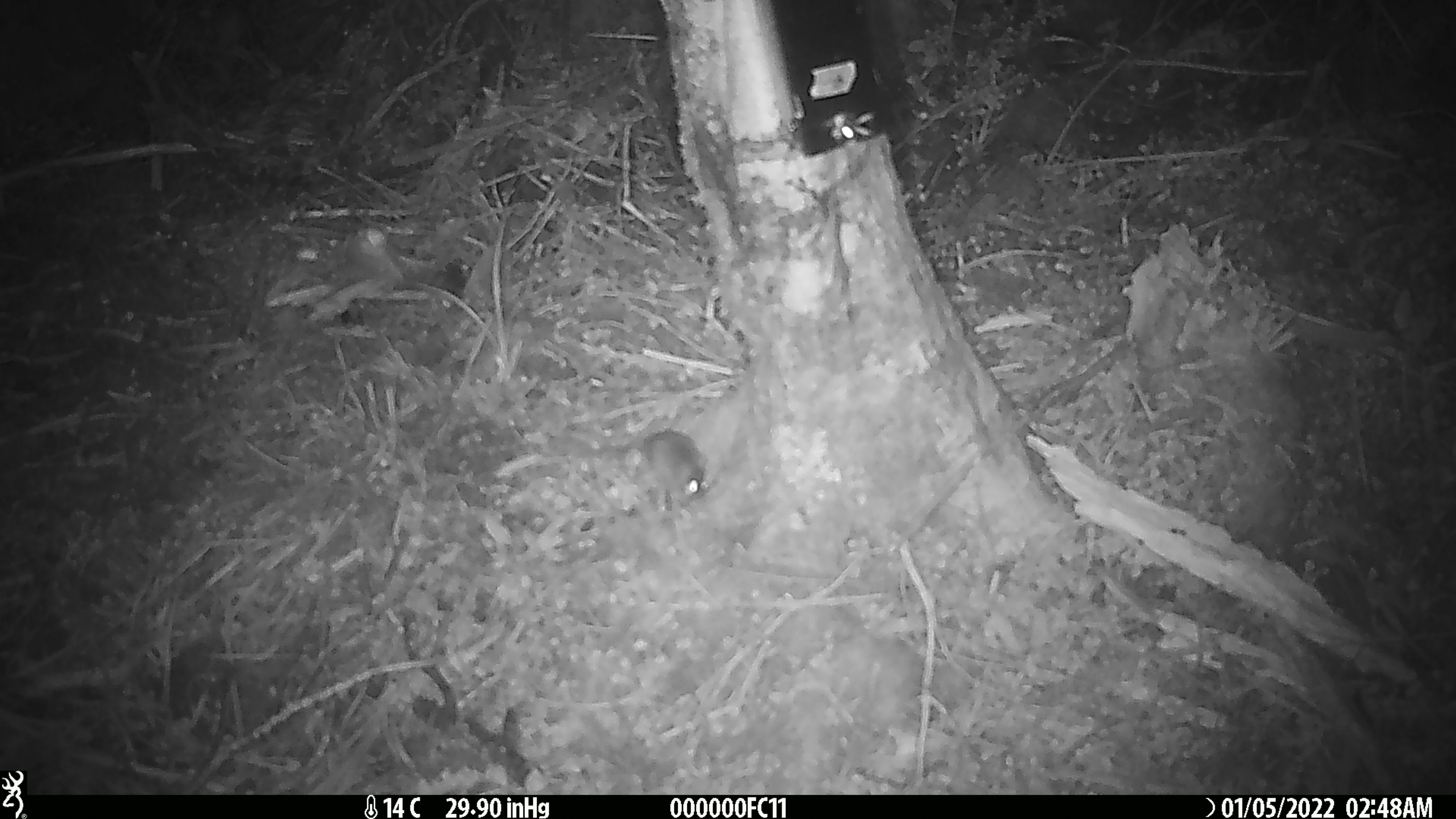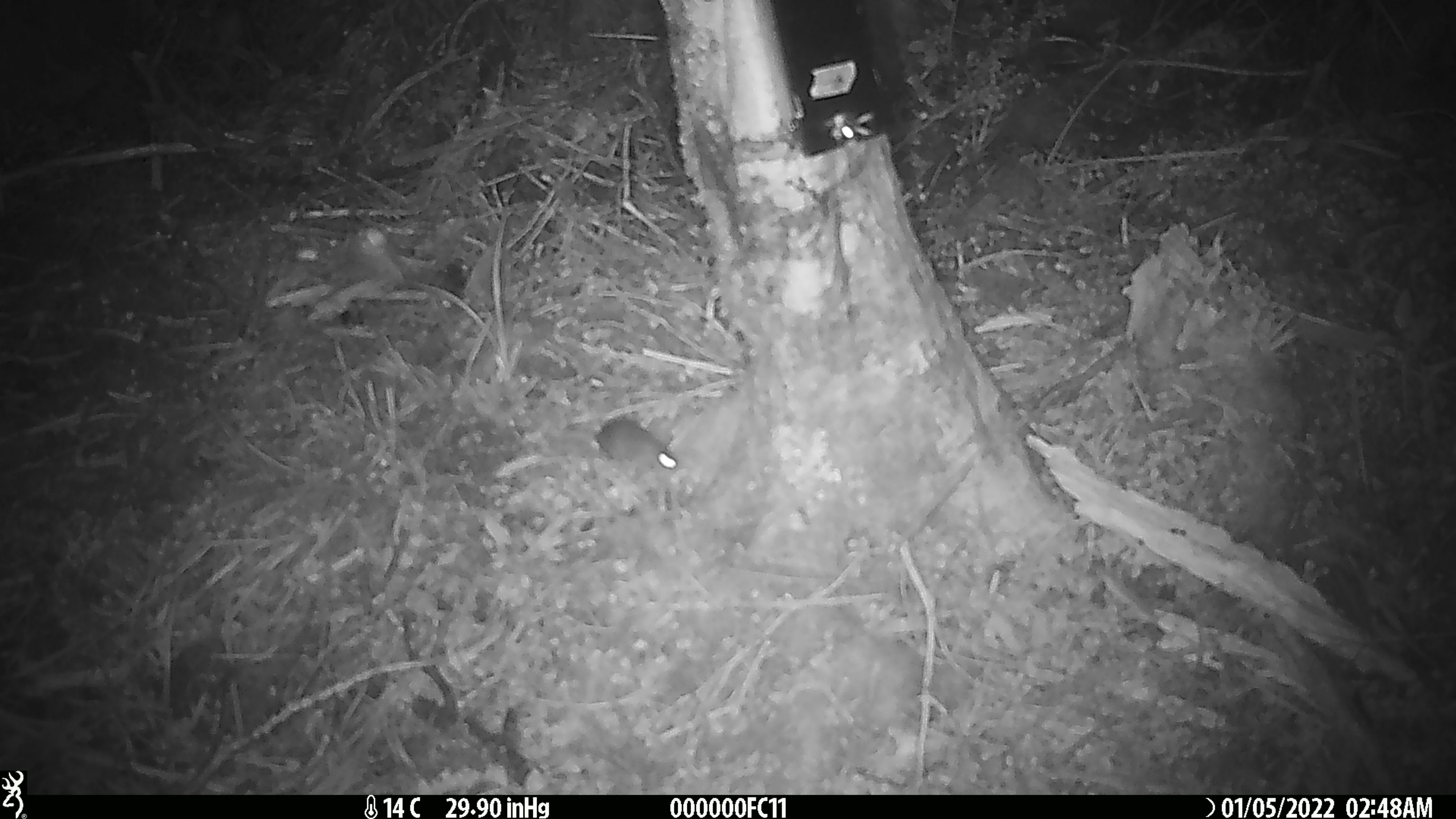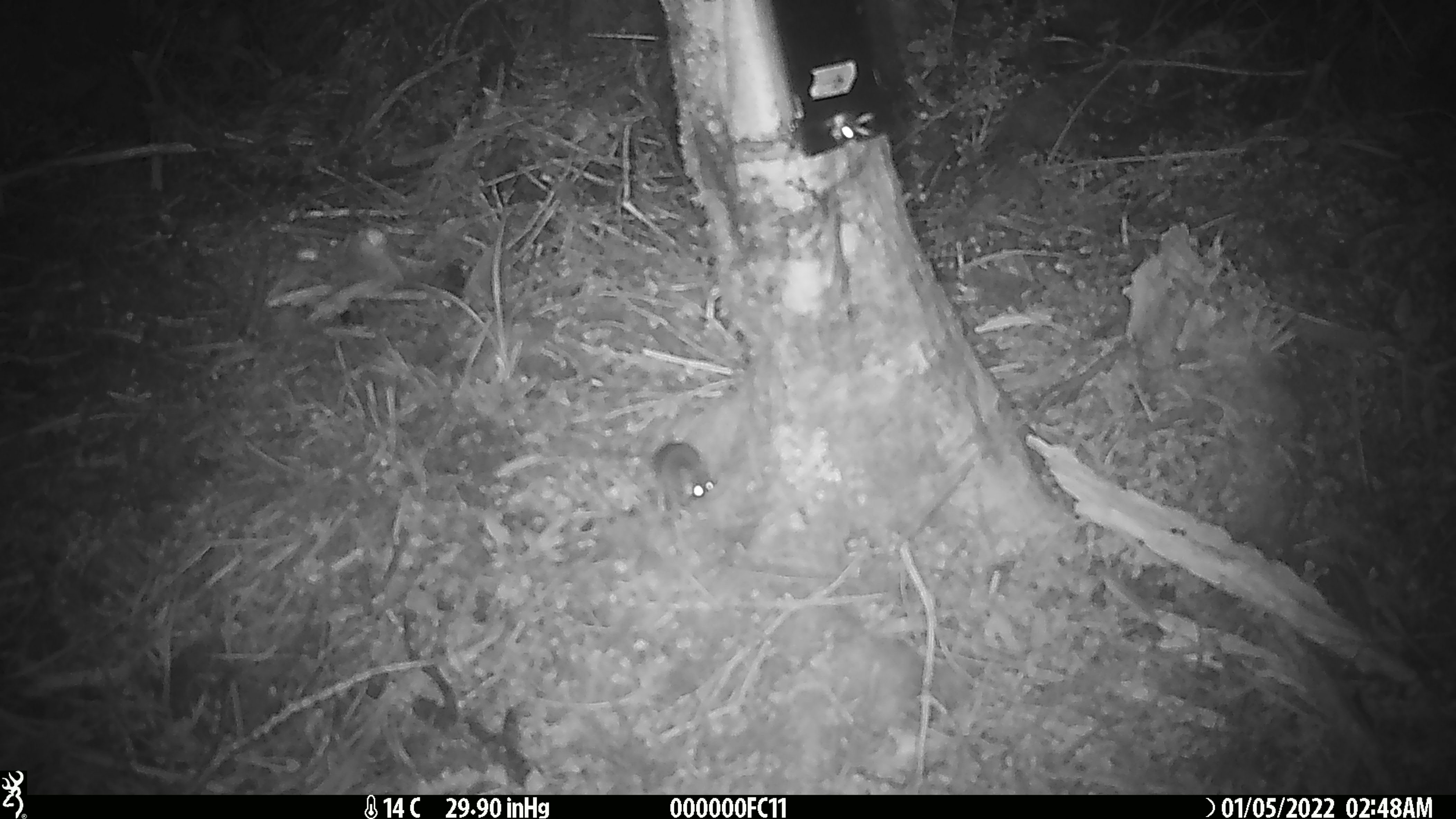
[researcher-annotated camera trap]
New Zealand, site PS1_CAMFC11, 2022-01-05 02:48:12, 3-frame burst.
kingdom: Animalia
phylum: Chordata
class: Mammalia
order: Rodentia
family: Muridae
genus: Mus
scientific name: Mus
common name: mouse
Mouse (Mus).